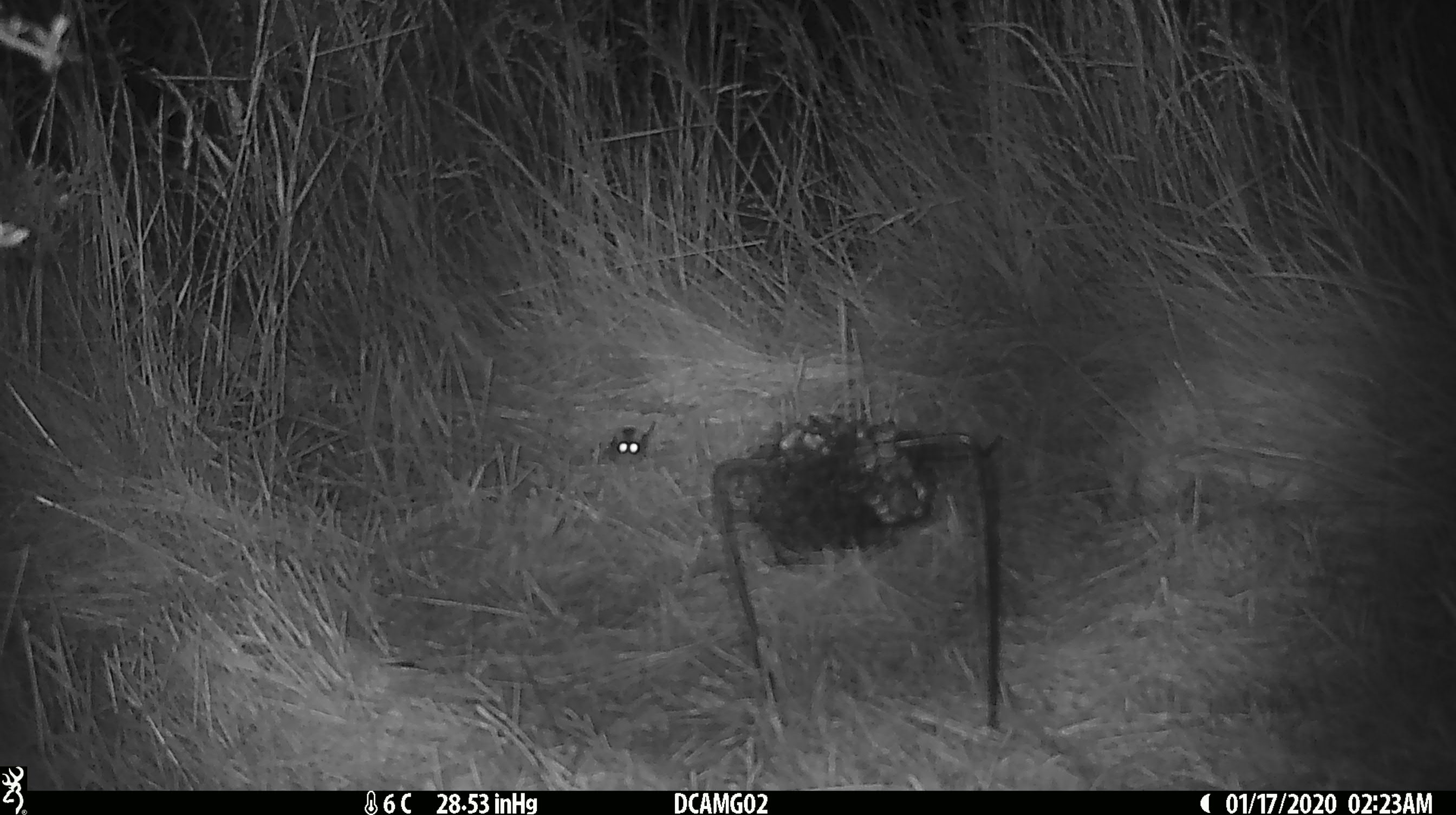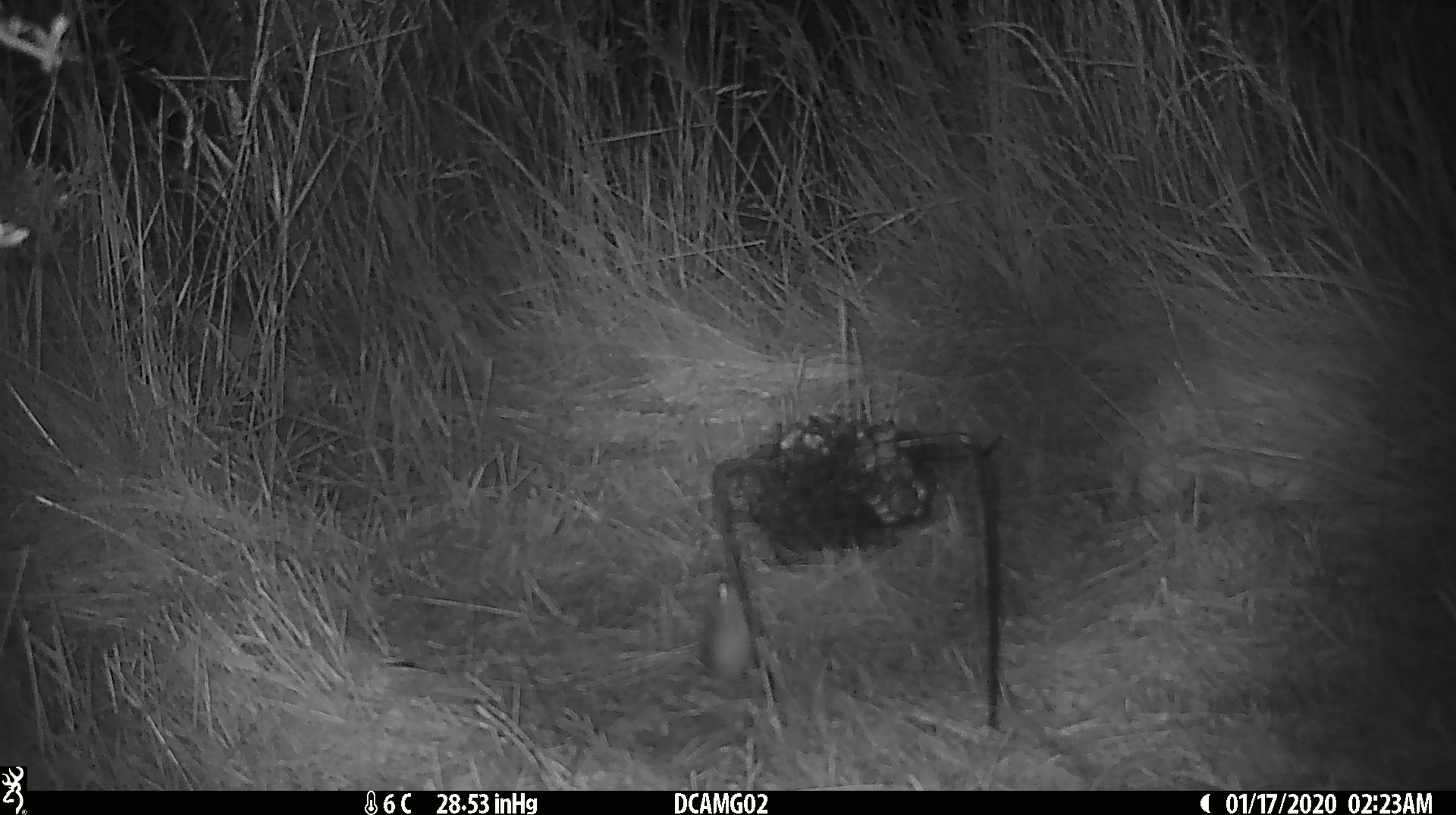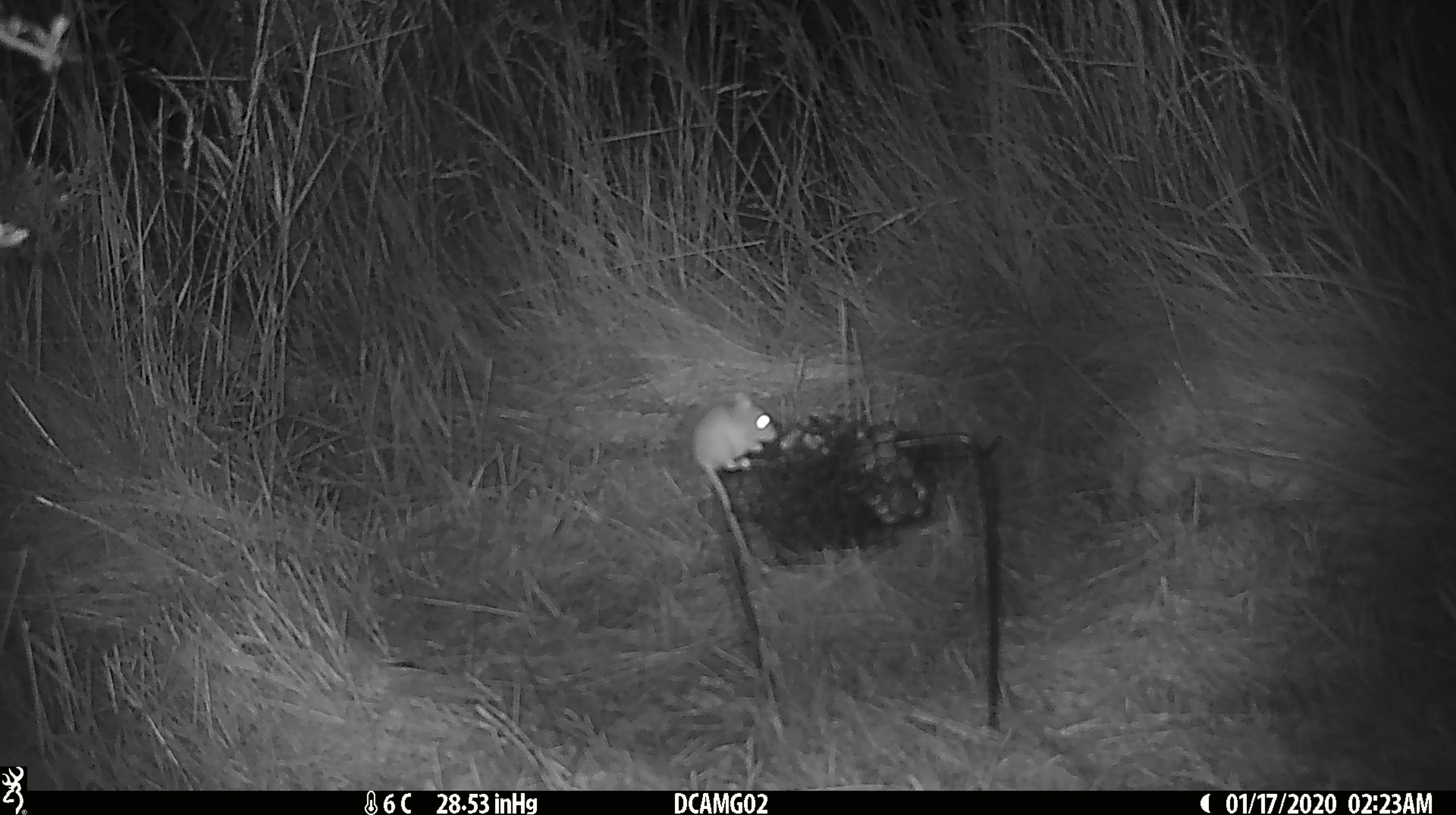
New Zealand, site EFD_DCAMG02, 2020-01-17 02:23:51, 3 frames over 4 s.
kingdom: Animalia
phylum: Chordata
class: Mammalia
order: Rodentia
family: Muridae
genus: Mus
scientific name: Mus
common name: mouse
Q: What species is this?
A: Mouse (Mus).